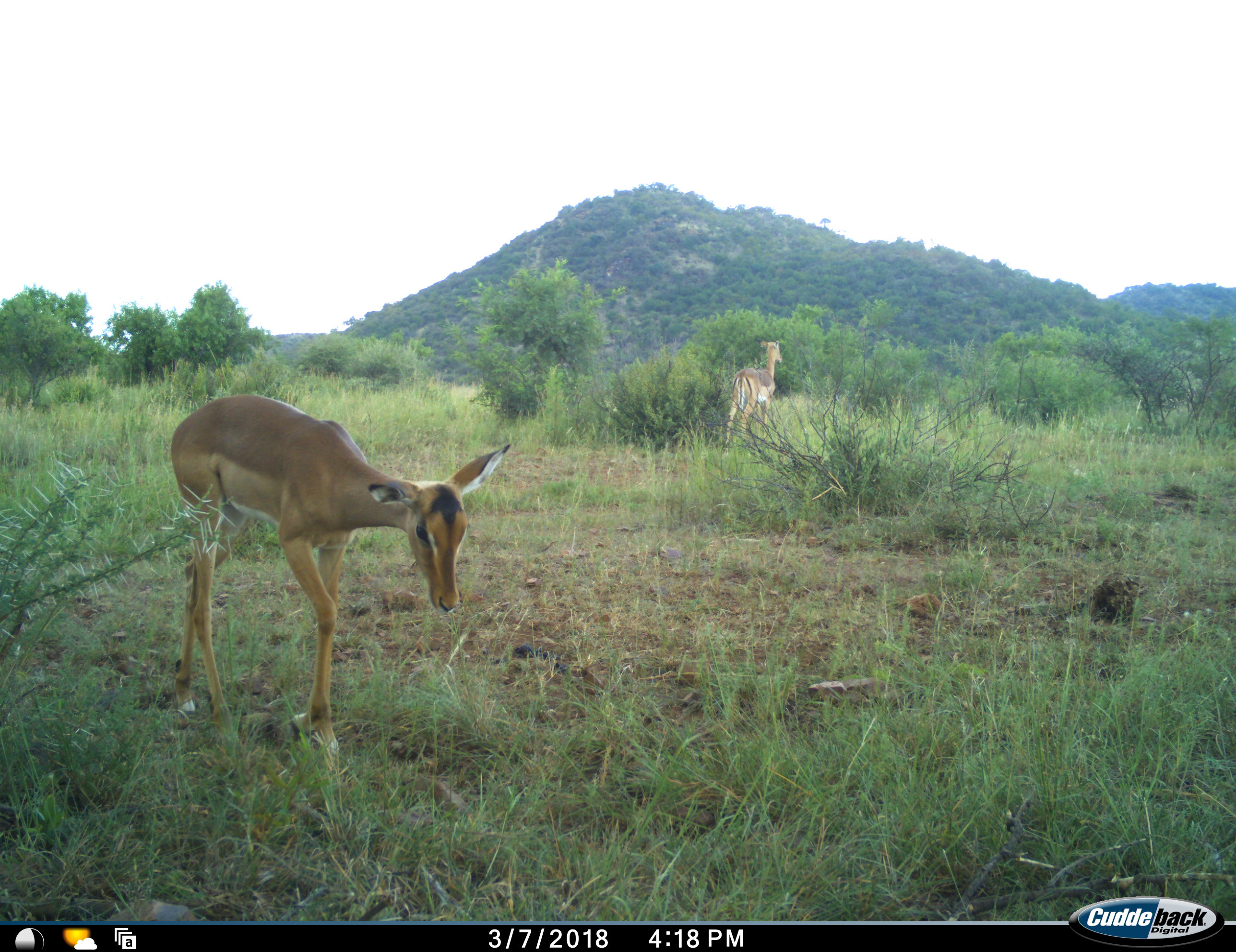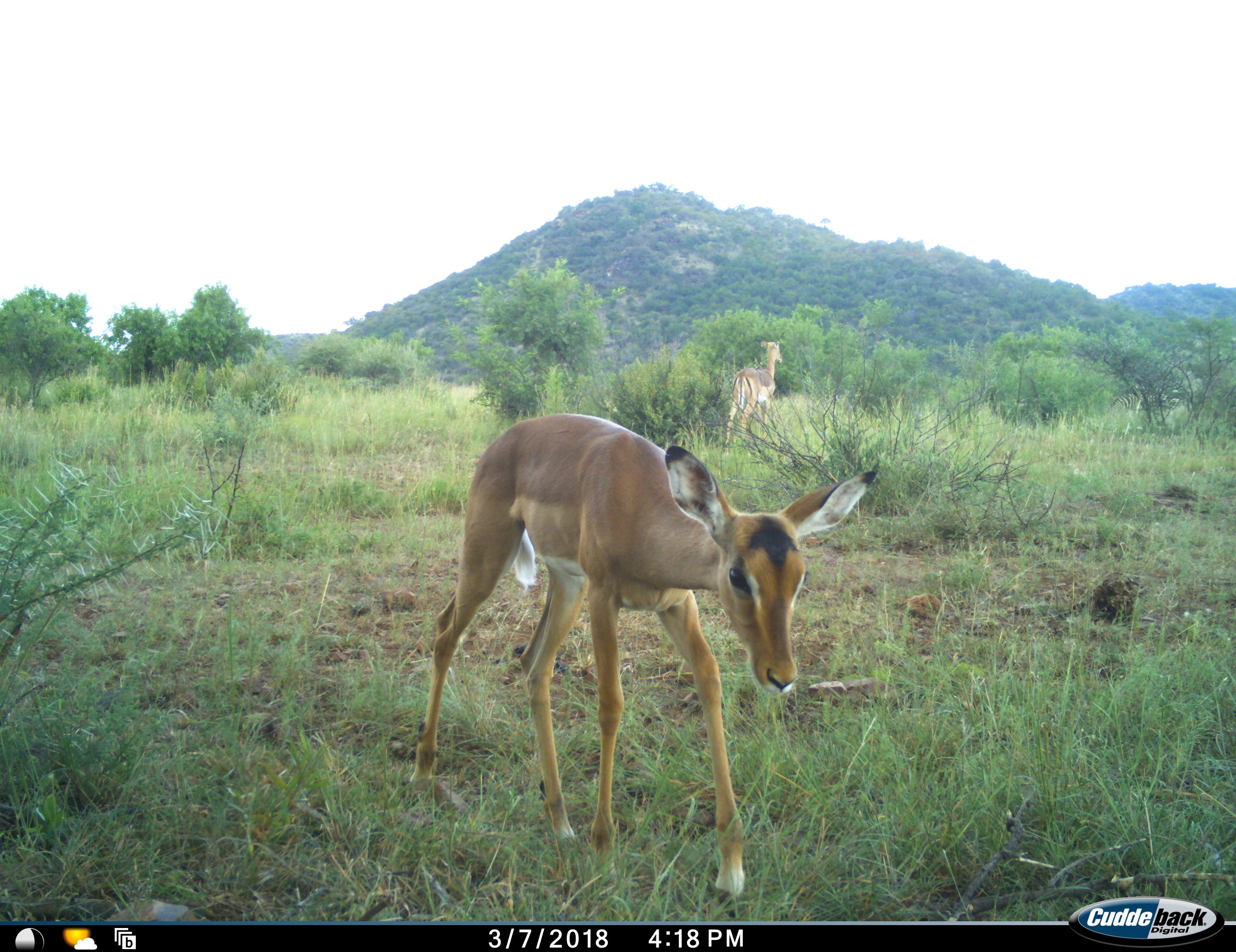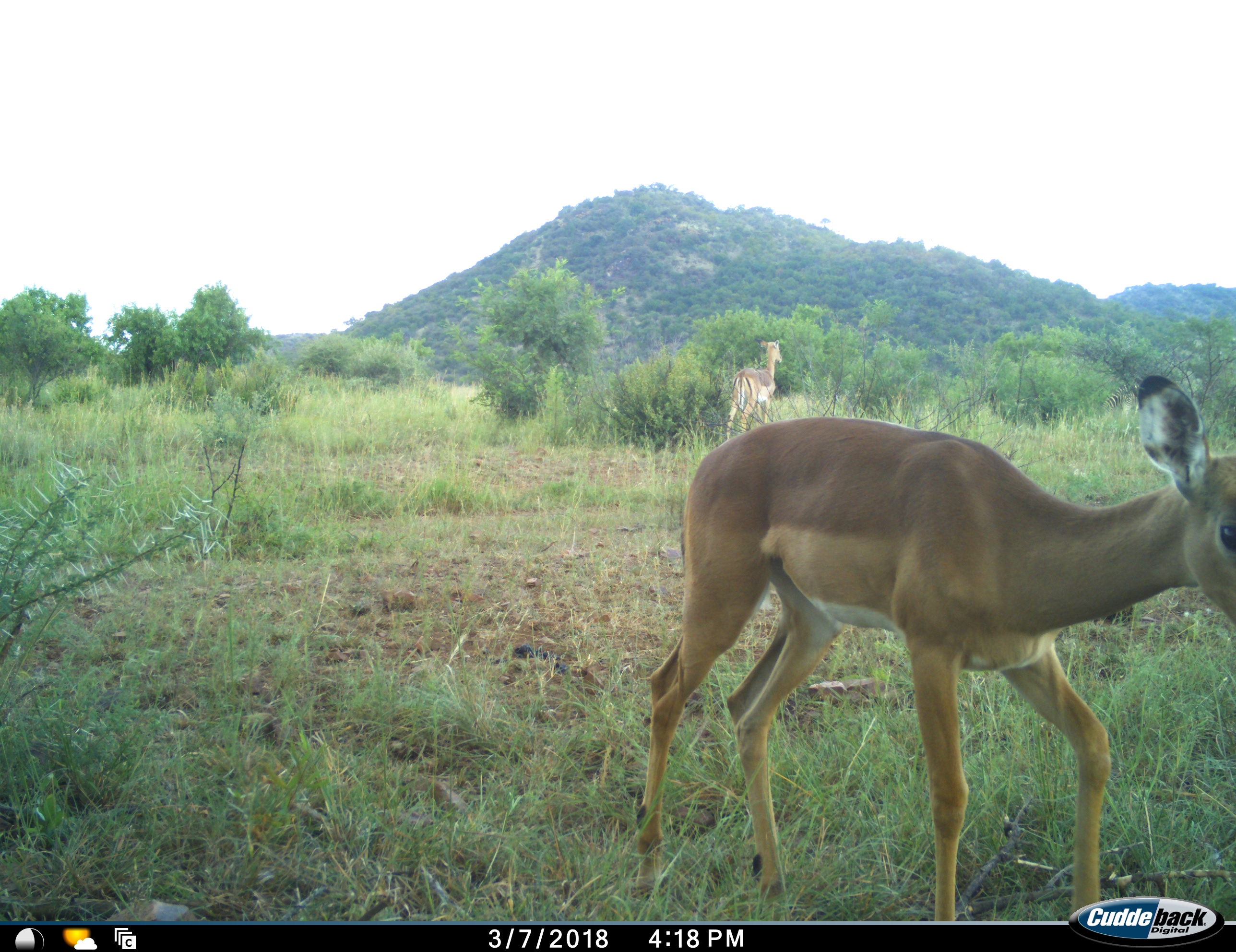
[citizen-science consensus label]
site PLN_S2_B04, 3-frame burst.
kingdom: Animalia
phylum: Chordata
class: Mammalia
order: Artiodactyla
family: Bovidae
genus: Aepyceros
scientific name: Aepyceros melampus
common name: impala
Impala (Aepyceros melampus), count 2. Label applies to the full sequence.